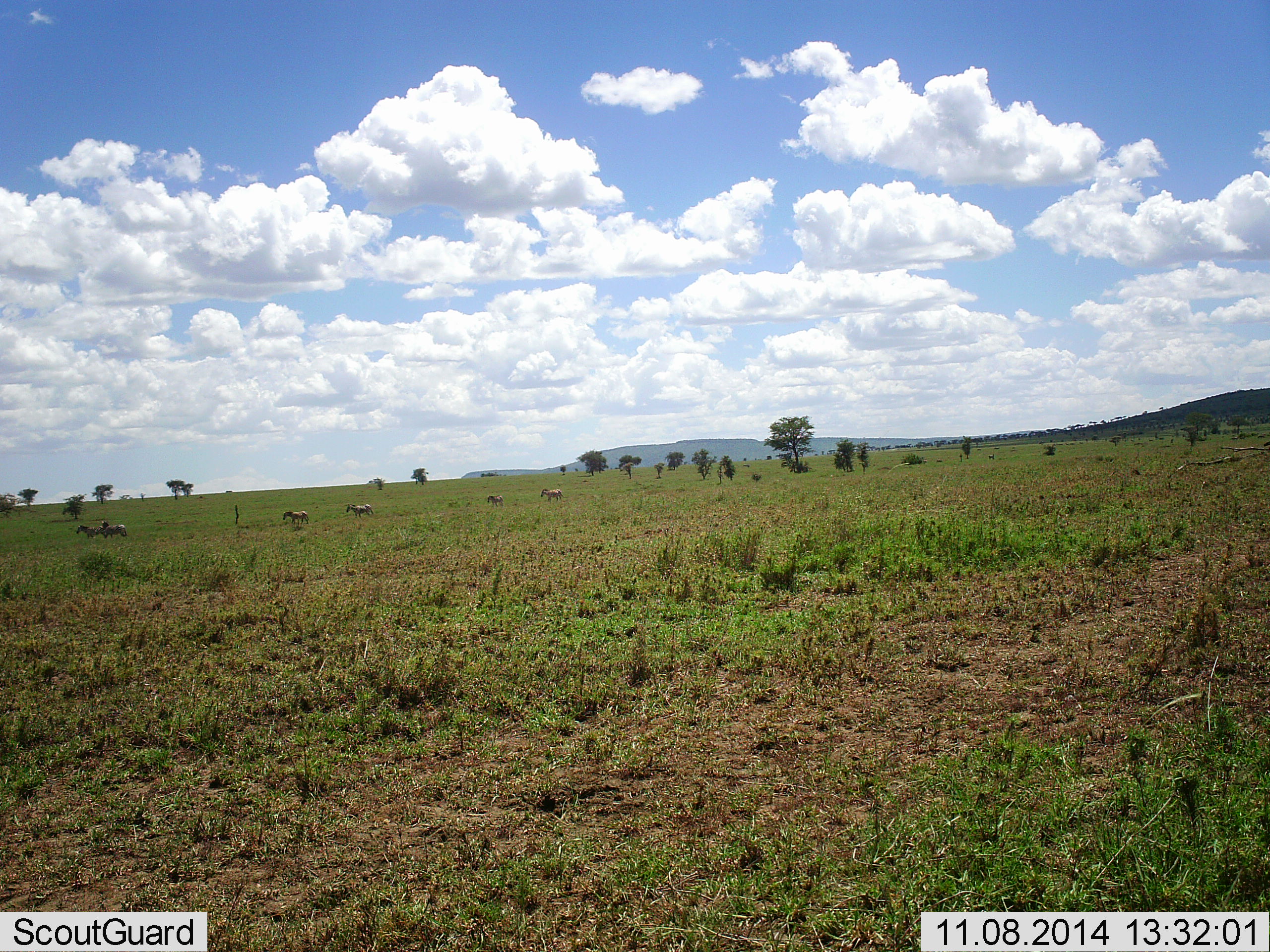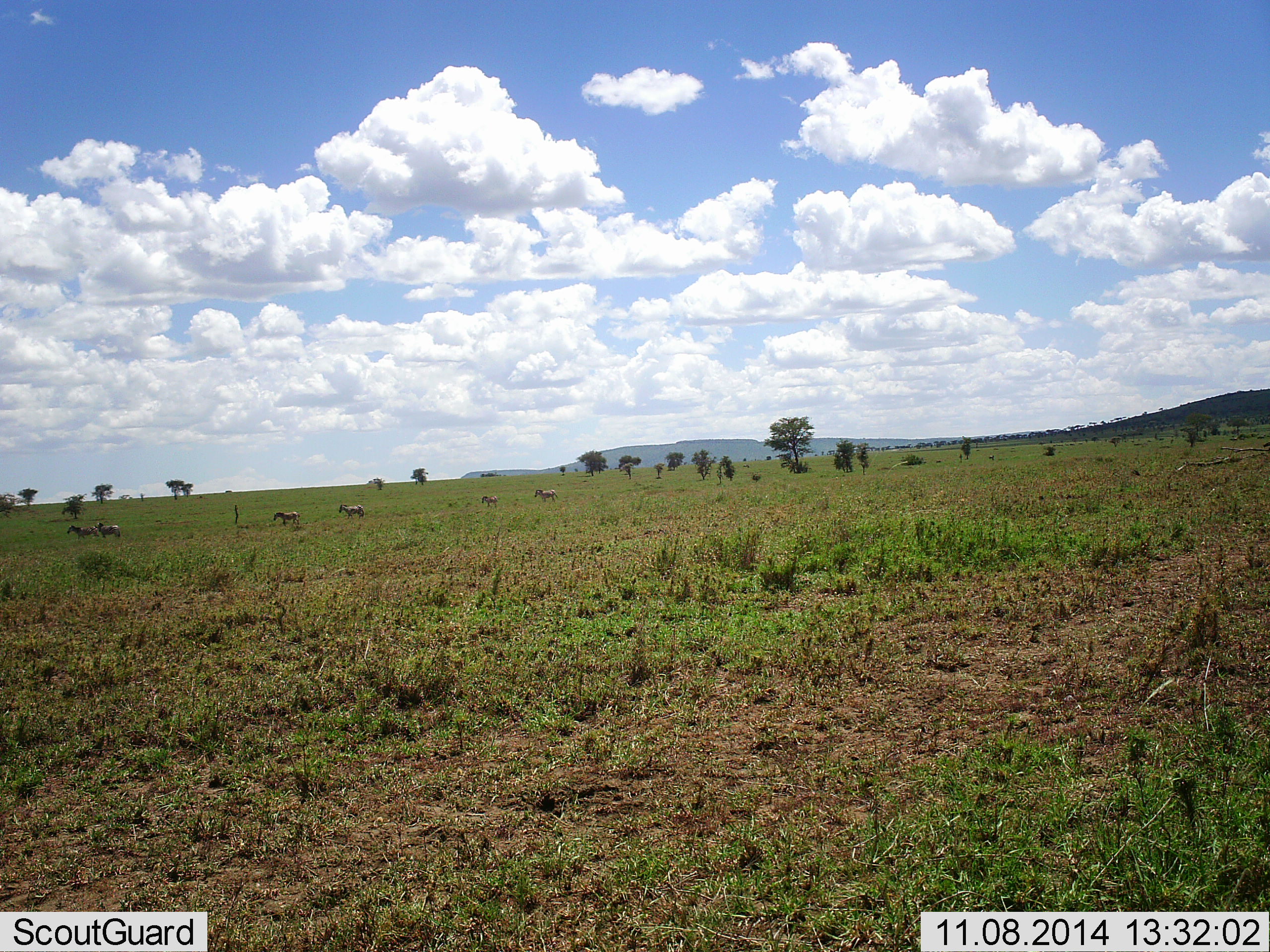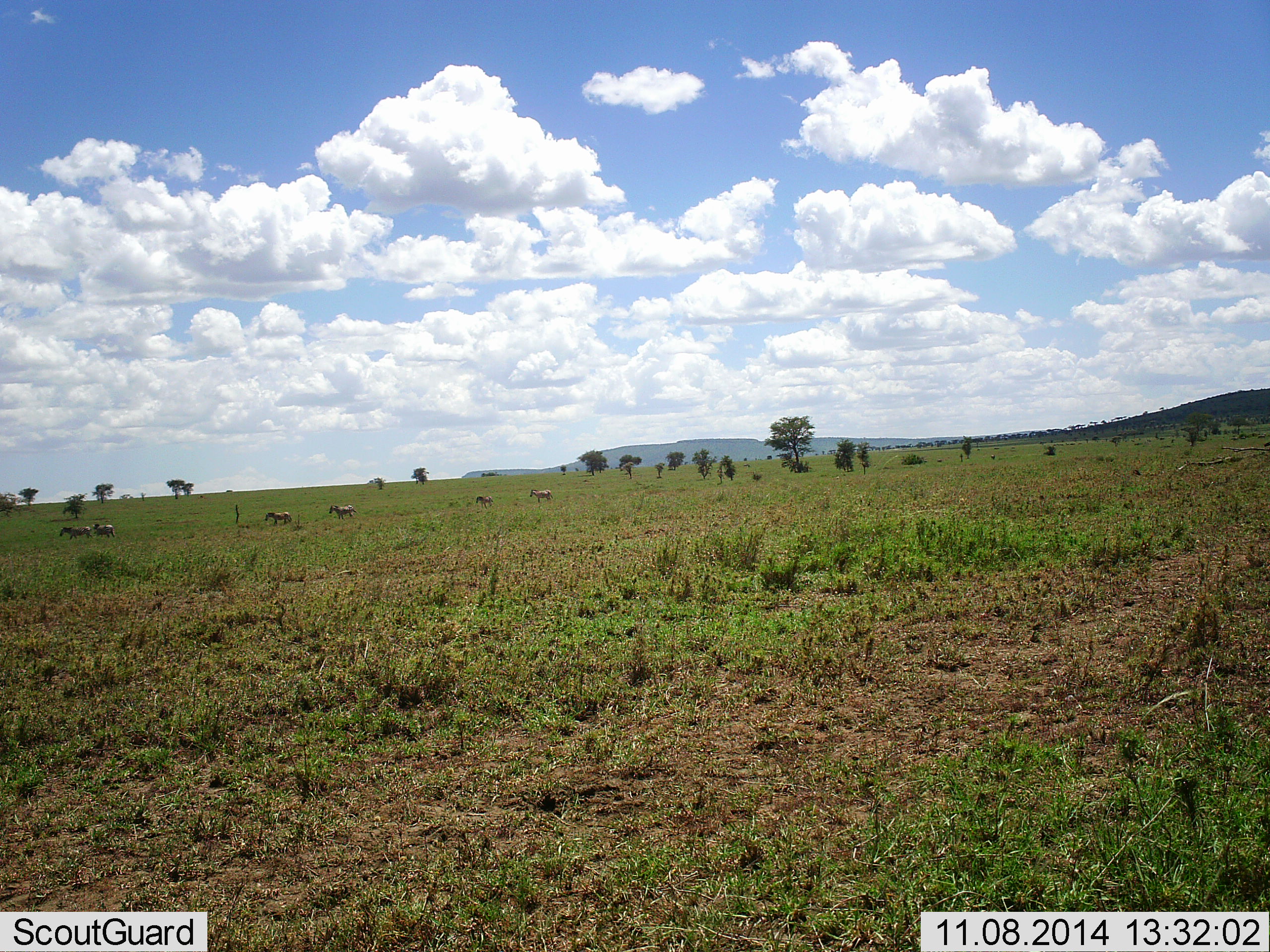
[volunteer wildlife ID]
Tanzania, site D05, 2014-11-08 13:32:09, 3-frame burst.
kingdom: Animalia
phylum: Chordata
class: Mammalia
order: Perissodactyla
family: Equidae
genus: Equus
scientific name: Equus quagga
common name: plains zebra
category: zebra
Zebra (plains zebra) (Equus quagga), count 6. Behavior (volunteer vote fractions): standing 0%, resting 0%, moving 100%, interacting 0%. Young present (vote fraction): 10%. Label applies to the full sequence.